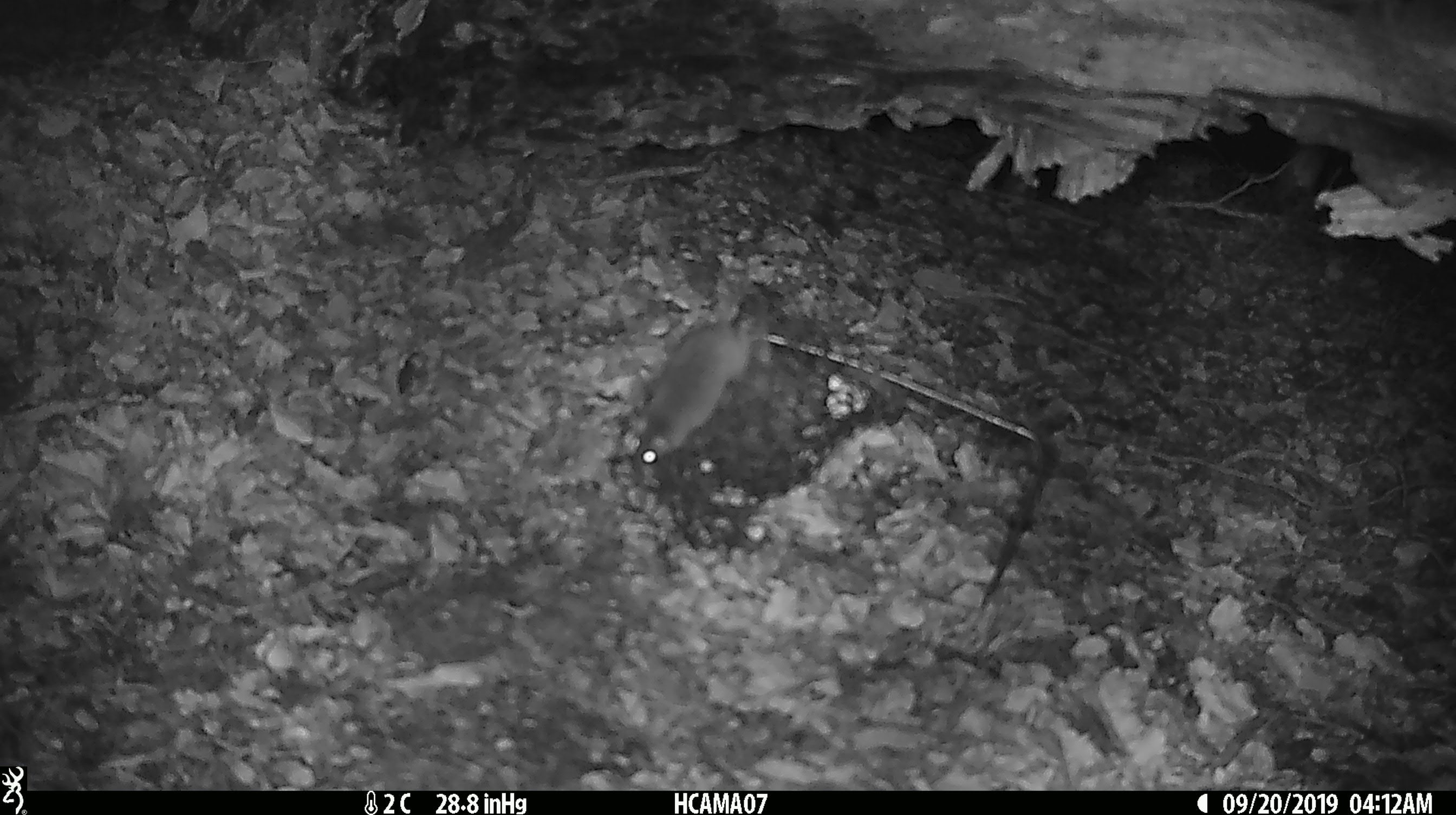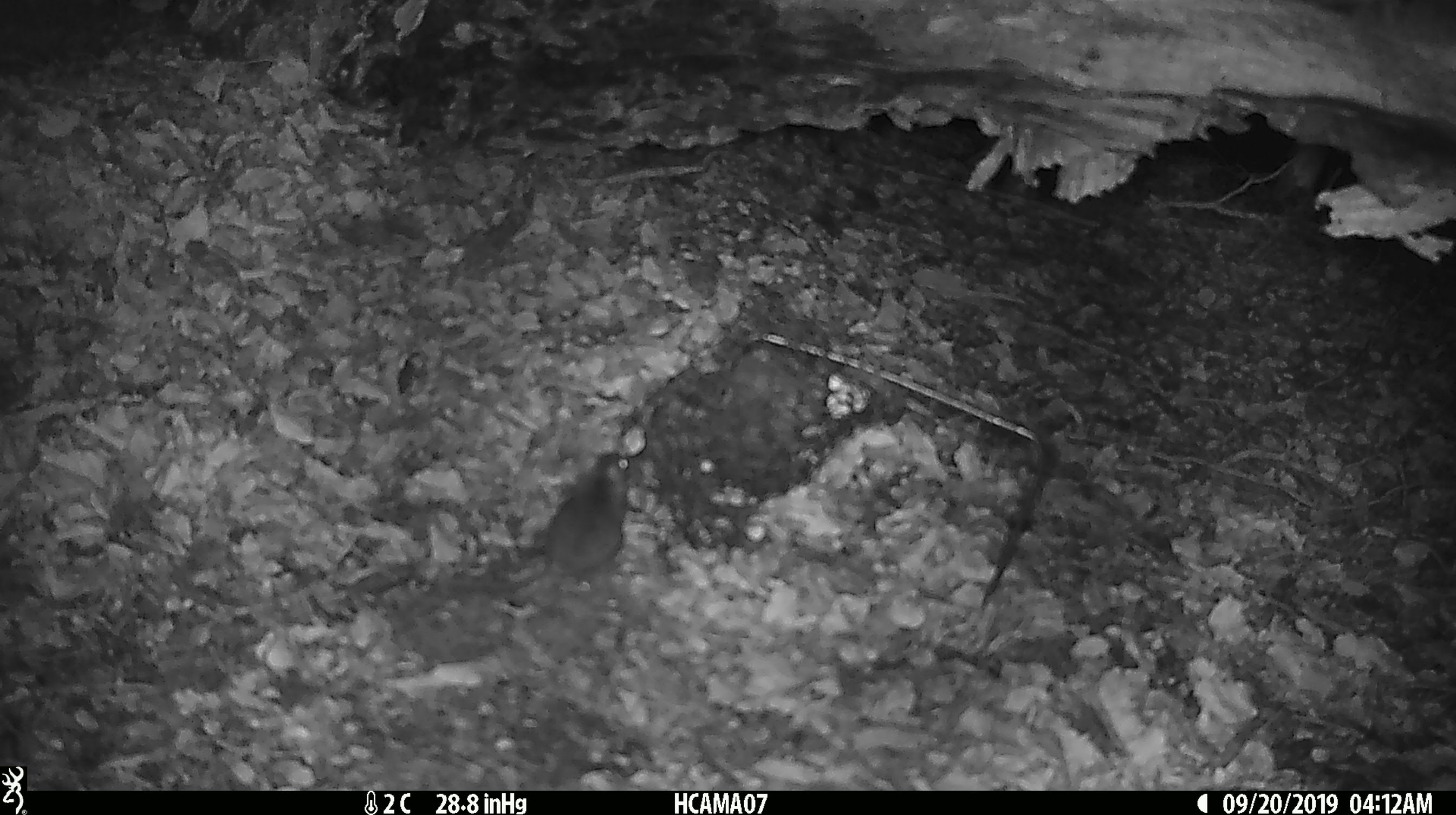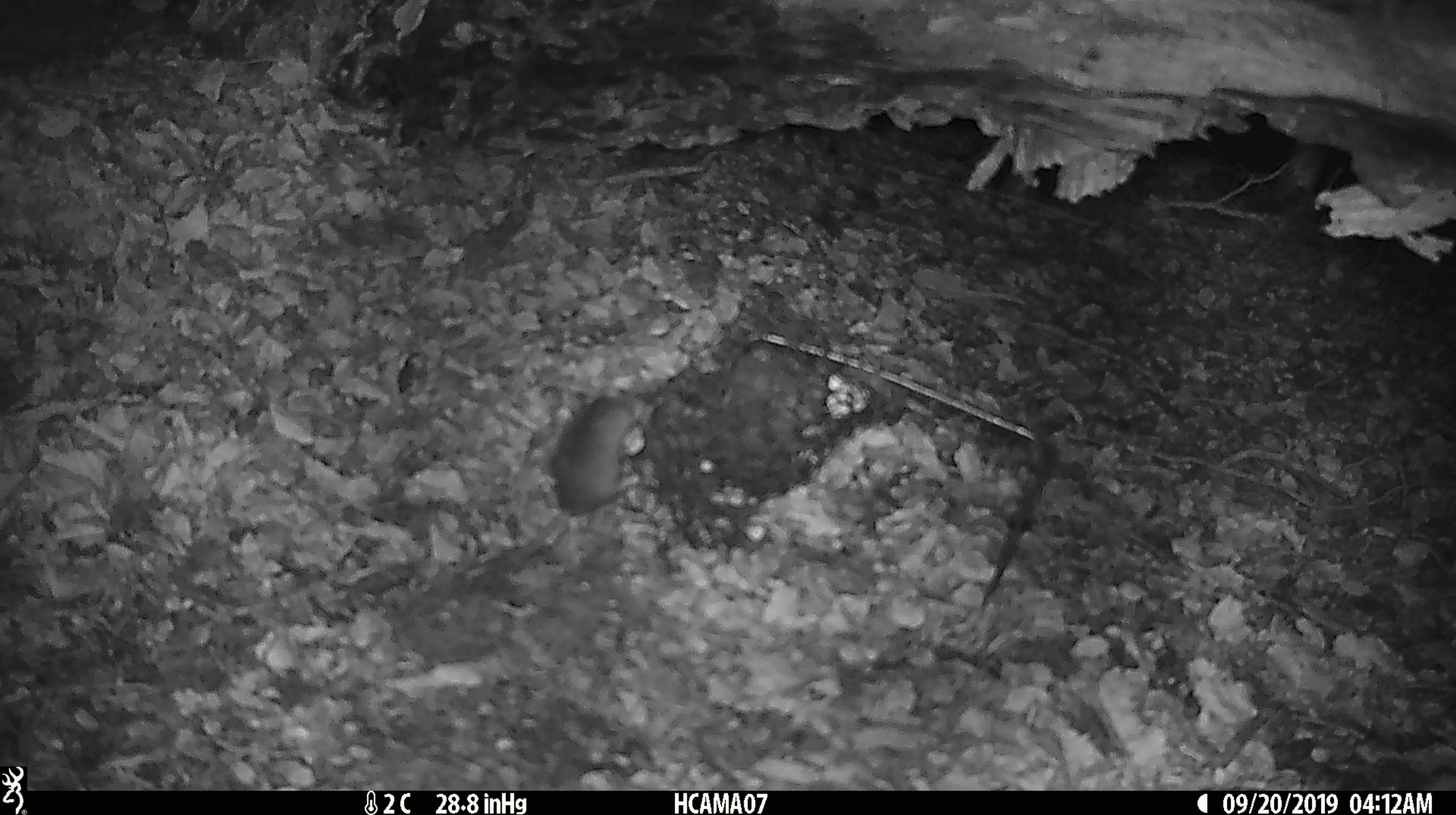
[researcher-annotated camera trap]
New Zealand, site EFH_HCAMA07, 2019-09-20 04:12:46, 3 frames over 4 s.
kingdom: Animalia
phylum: Chordata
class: Mammalia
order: Rodentia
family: Muridae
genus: Mus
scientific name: Mus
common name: mouse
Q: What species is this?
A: Mouse (Mus).